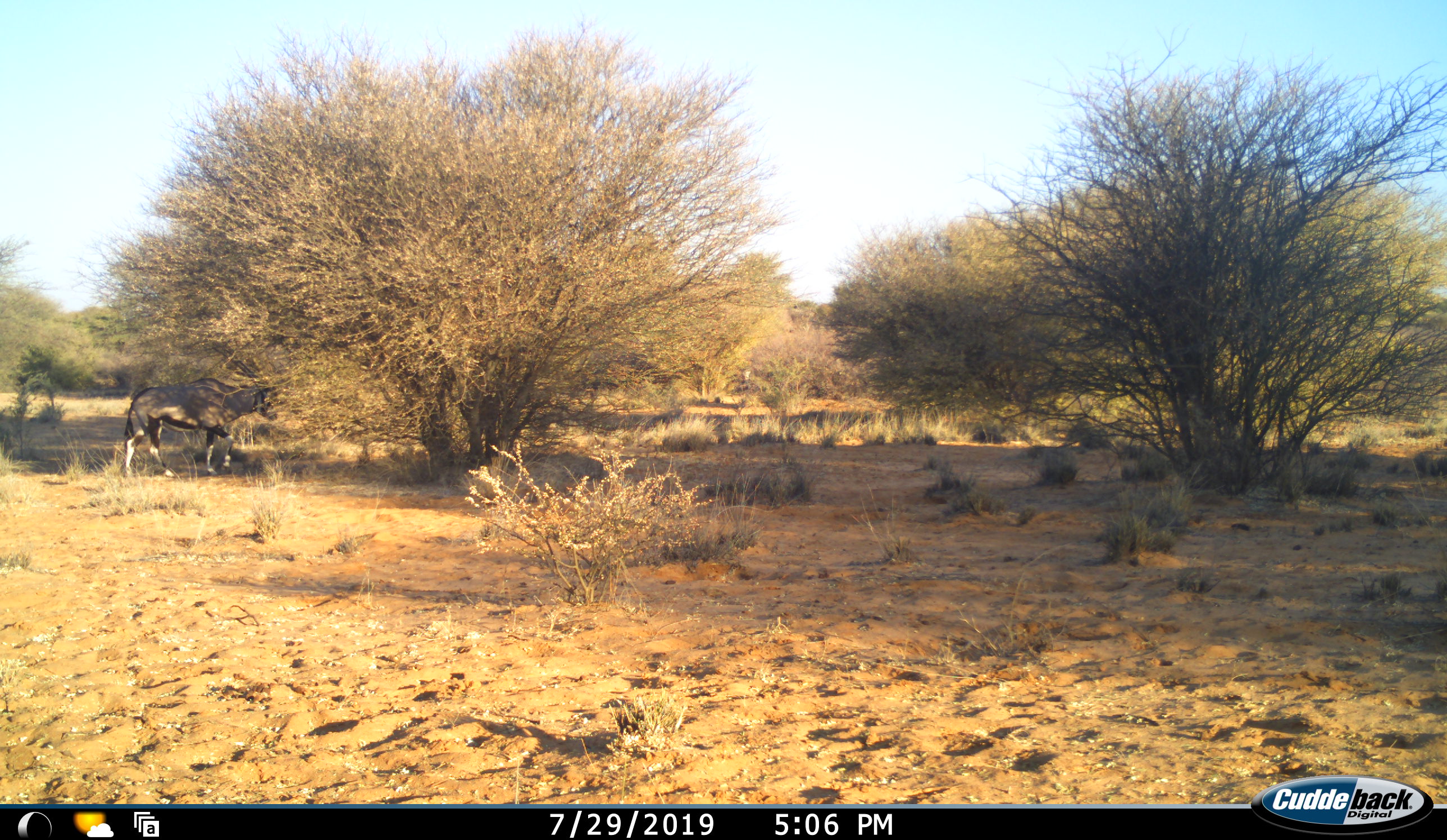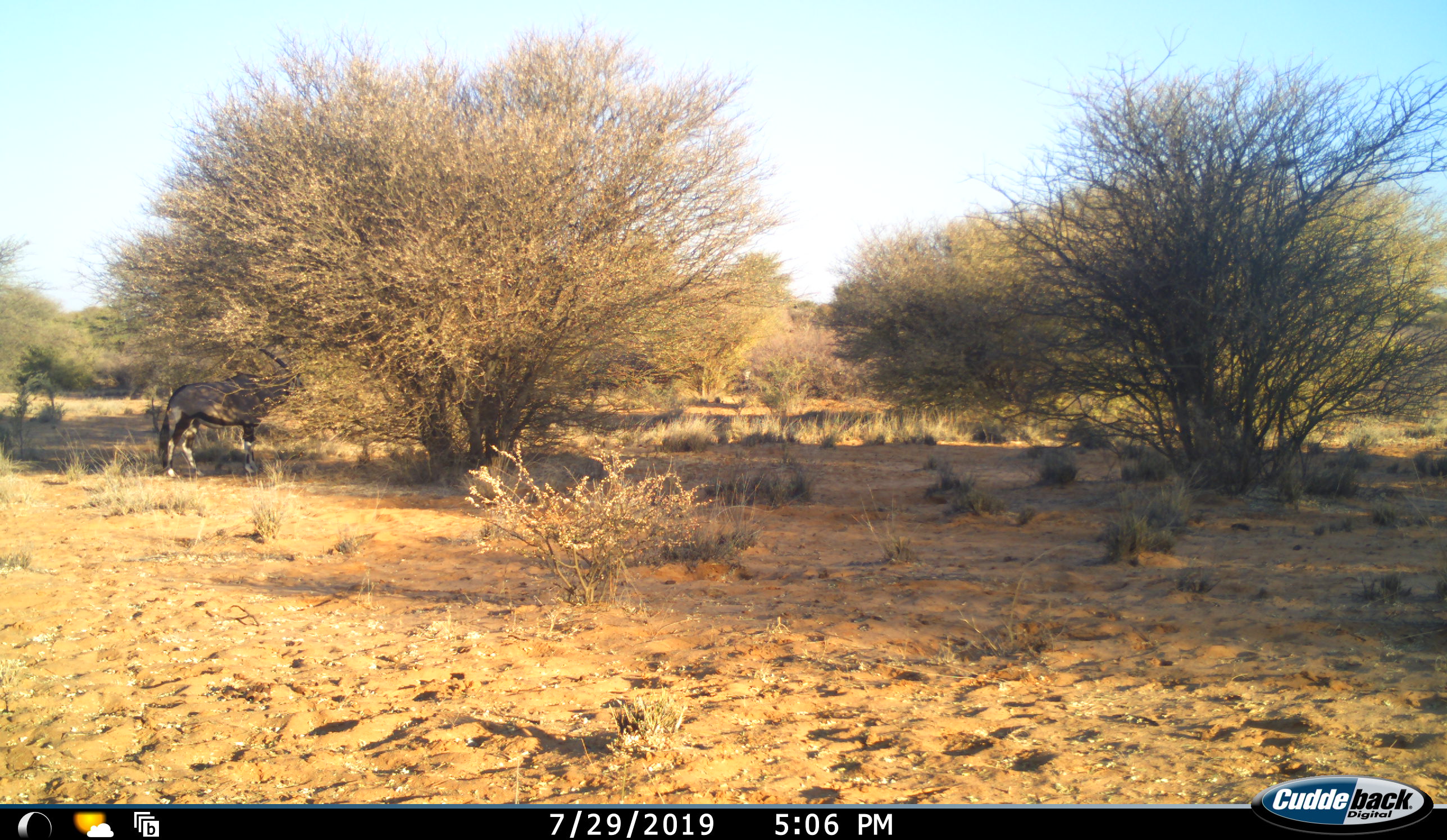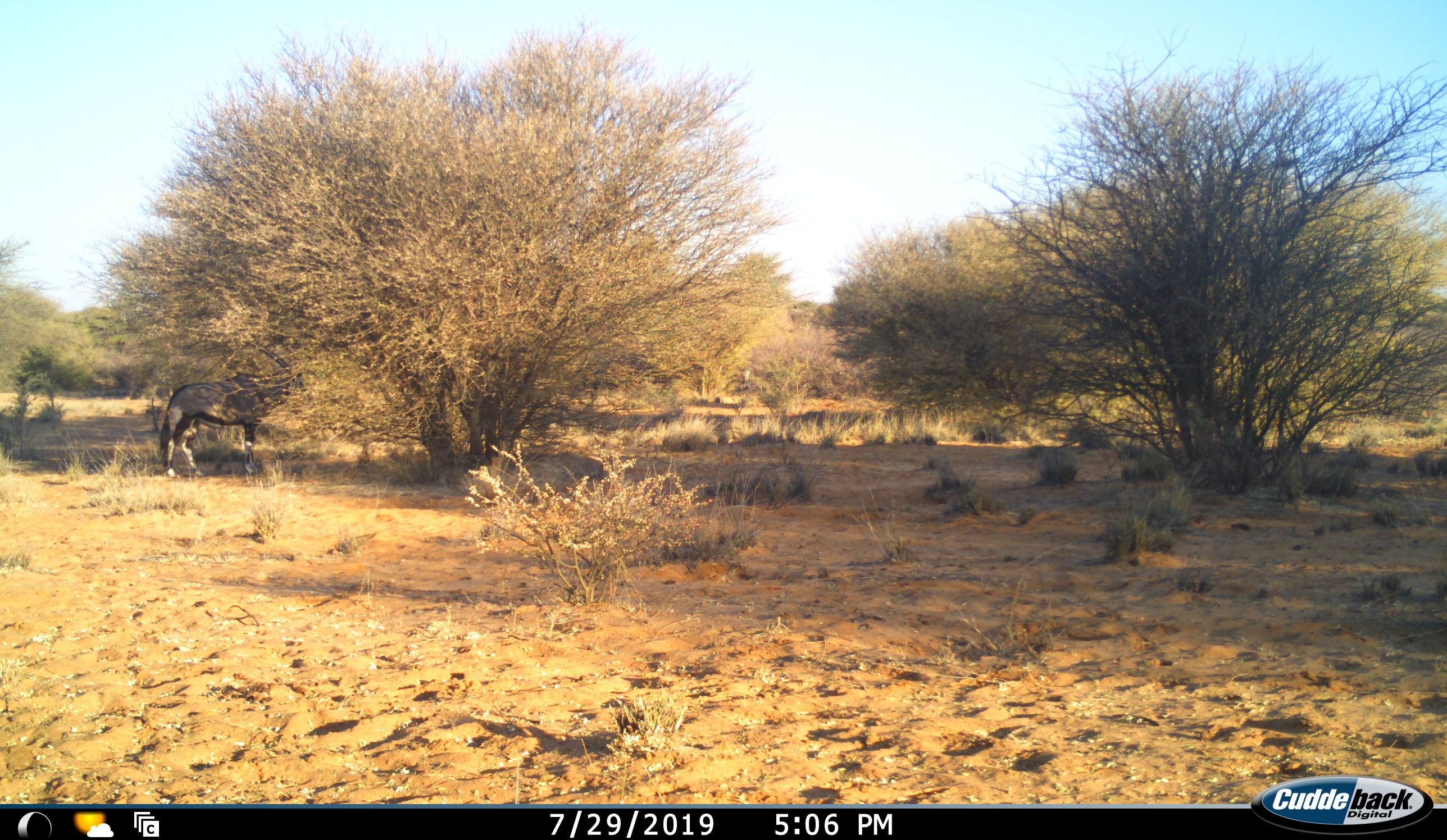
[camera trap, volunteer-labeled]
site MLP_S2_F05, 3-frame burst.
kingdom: Animalia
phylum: Chordata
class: Mammalia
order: Artiodactyla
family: Bovidae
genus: Oryx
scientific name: Oryx gazella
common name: gemsbok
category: oryx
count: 1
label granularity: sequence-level